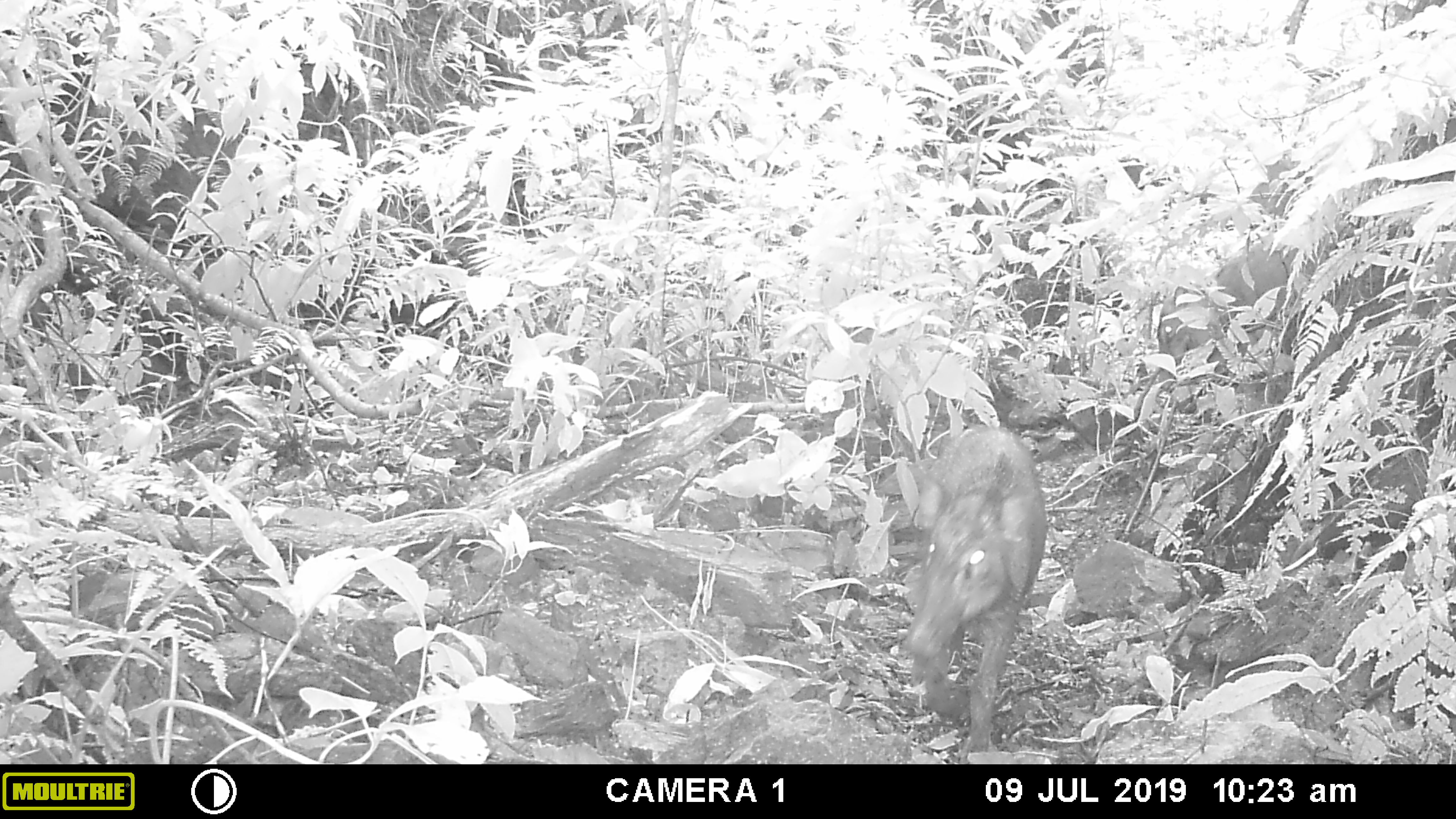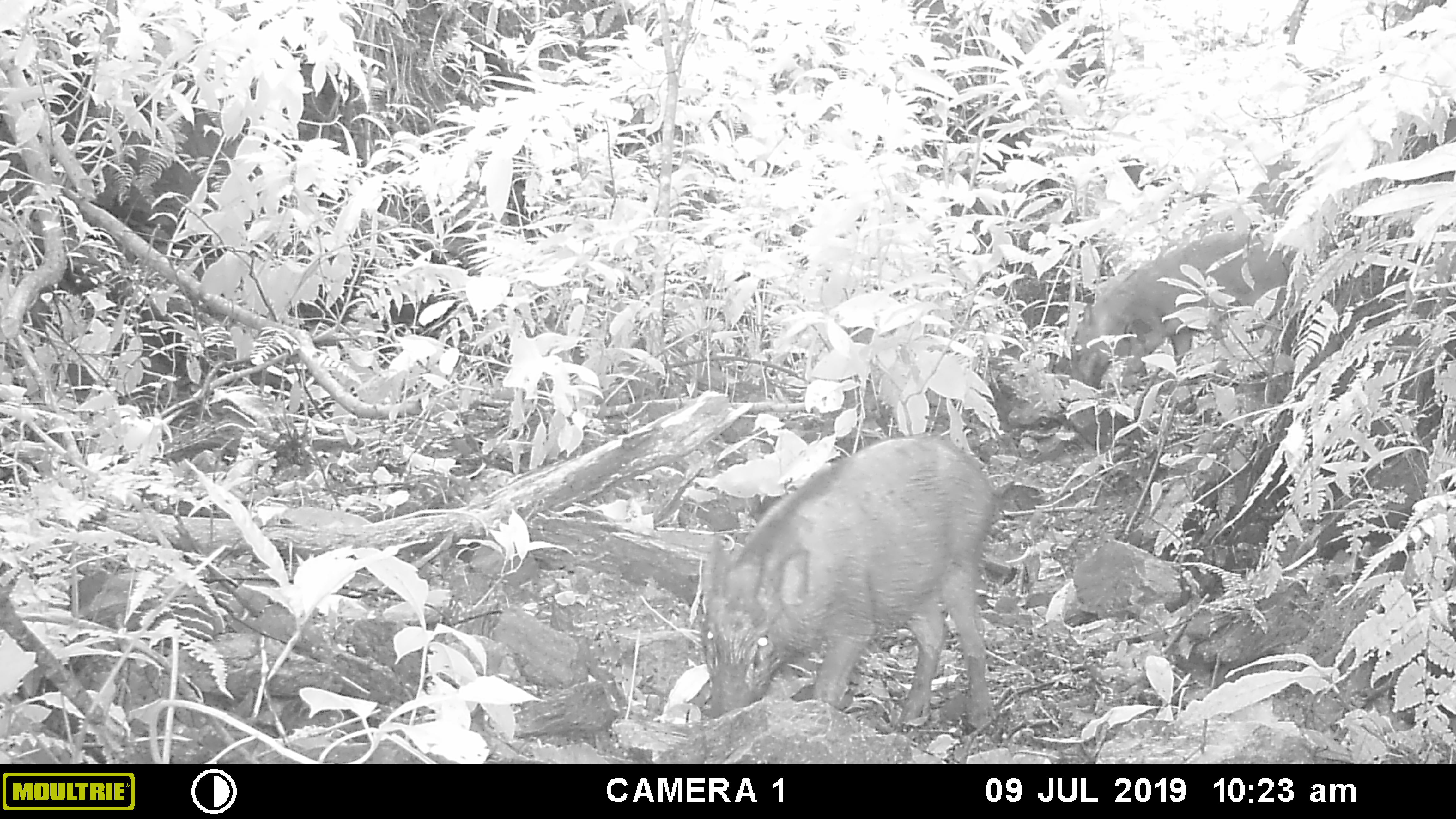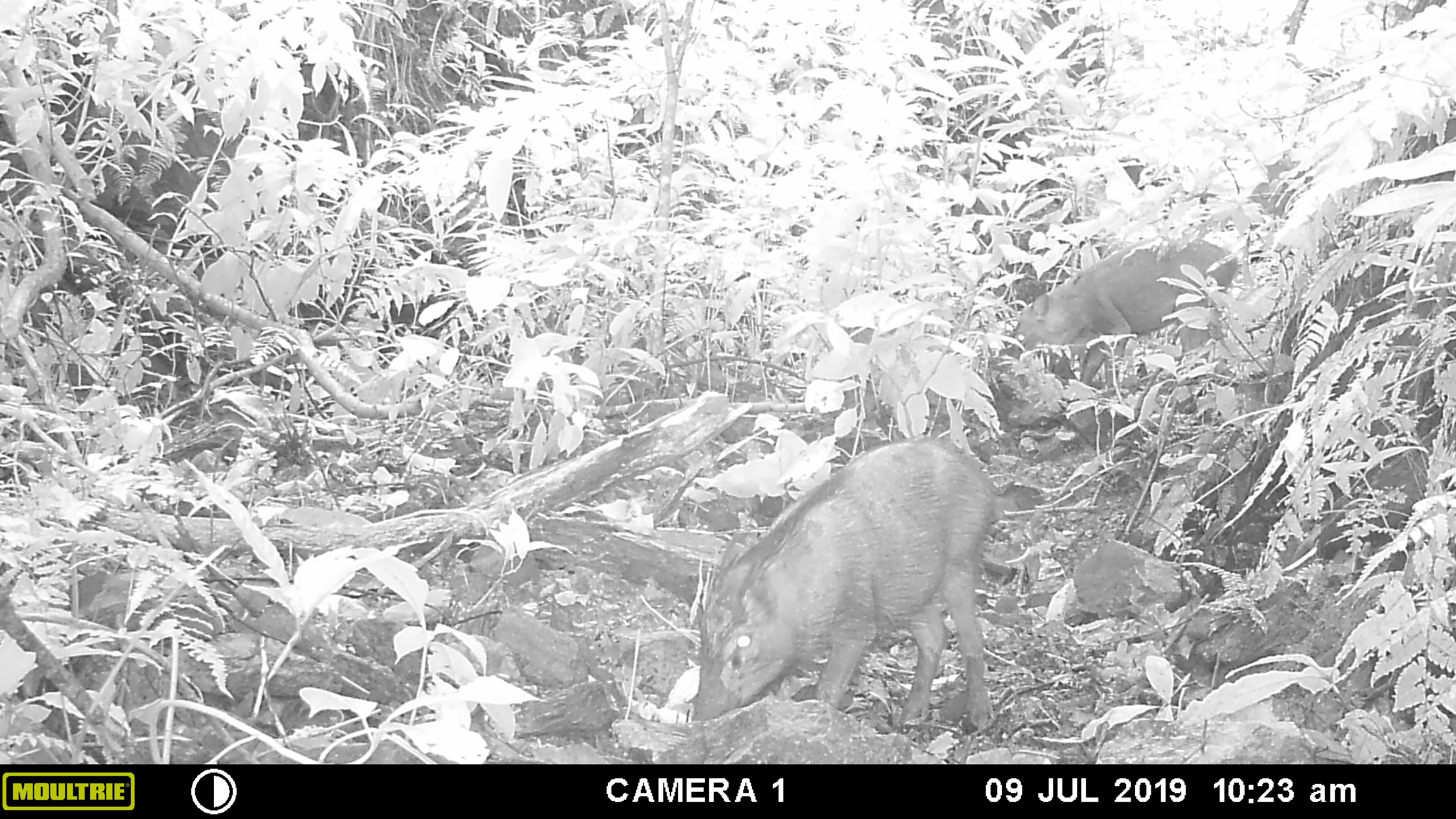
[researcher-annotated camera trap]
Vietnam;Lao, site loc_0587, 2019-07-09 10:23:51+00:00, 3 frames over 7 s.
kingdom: Animalia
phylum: Chordata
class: Mammalia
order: Artiodactyla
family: Suidae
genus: Sus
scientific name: Sus scrofa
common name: eurasian wild pig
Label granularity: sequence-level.